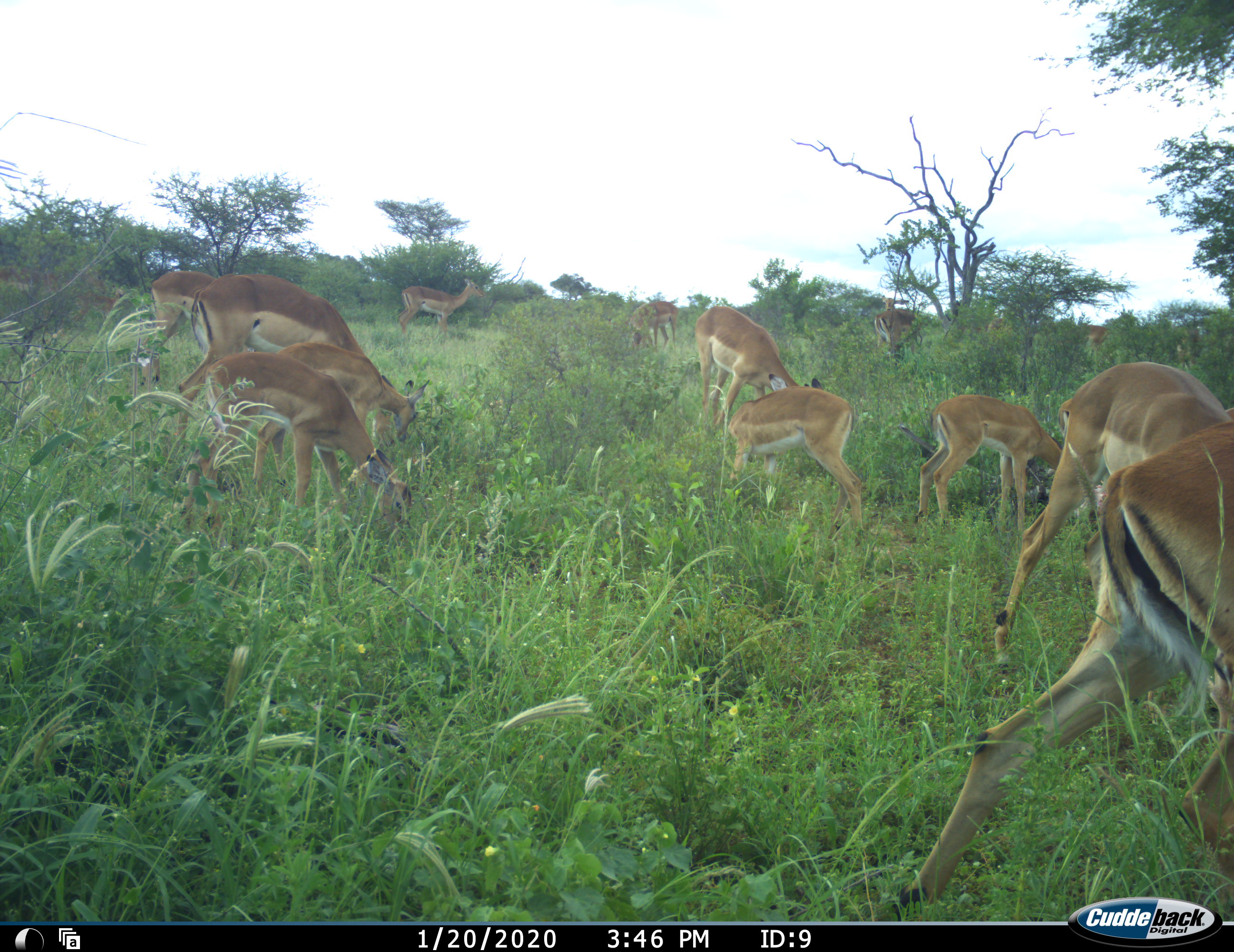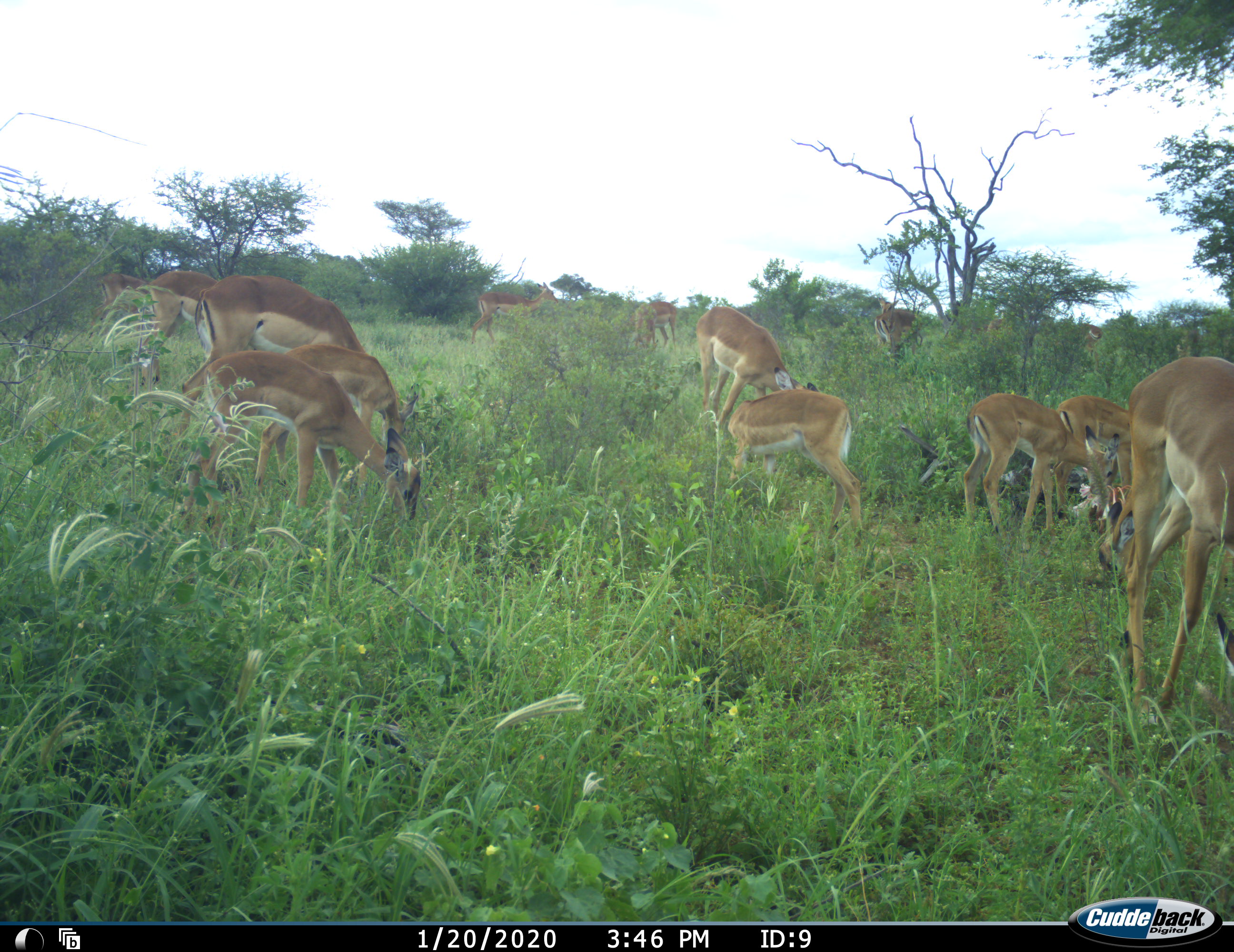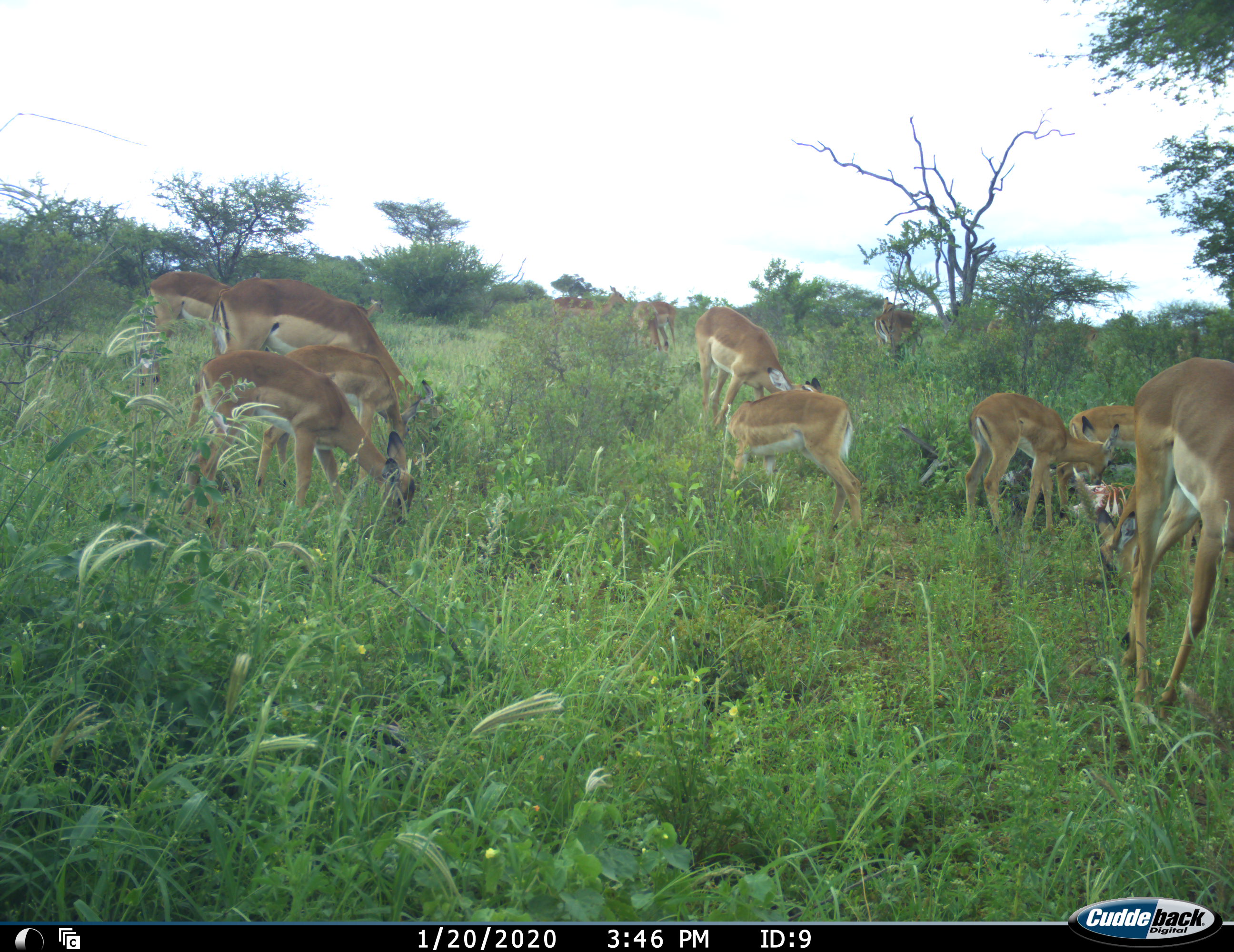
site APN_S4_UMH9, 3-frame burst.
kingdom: Animalia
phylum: Chordata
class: Mammalia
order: Artiodactyla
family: Bovidae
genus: Aepyceros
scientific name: Aepyceros melampus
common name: impala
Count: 11-50.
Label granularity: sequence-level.